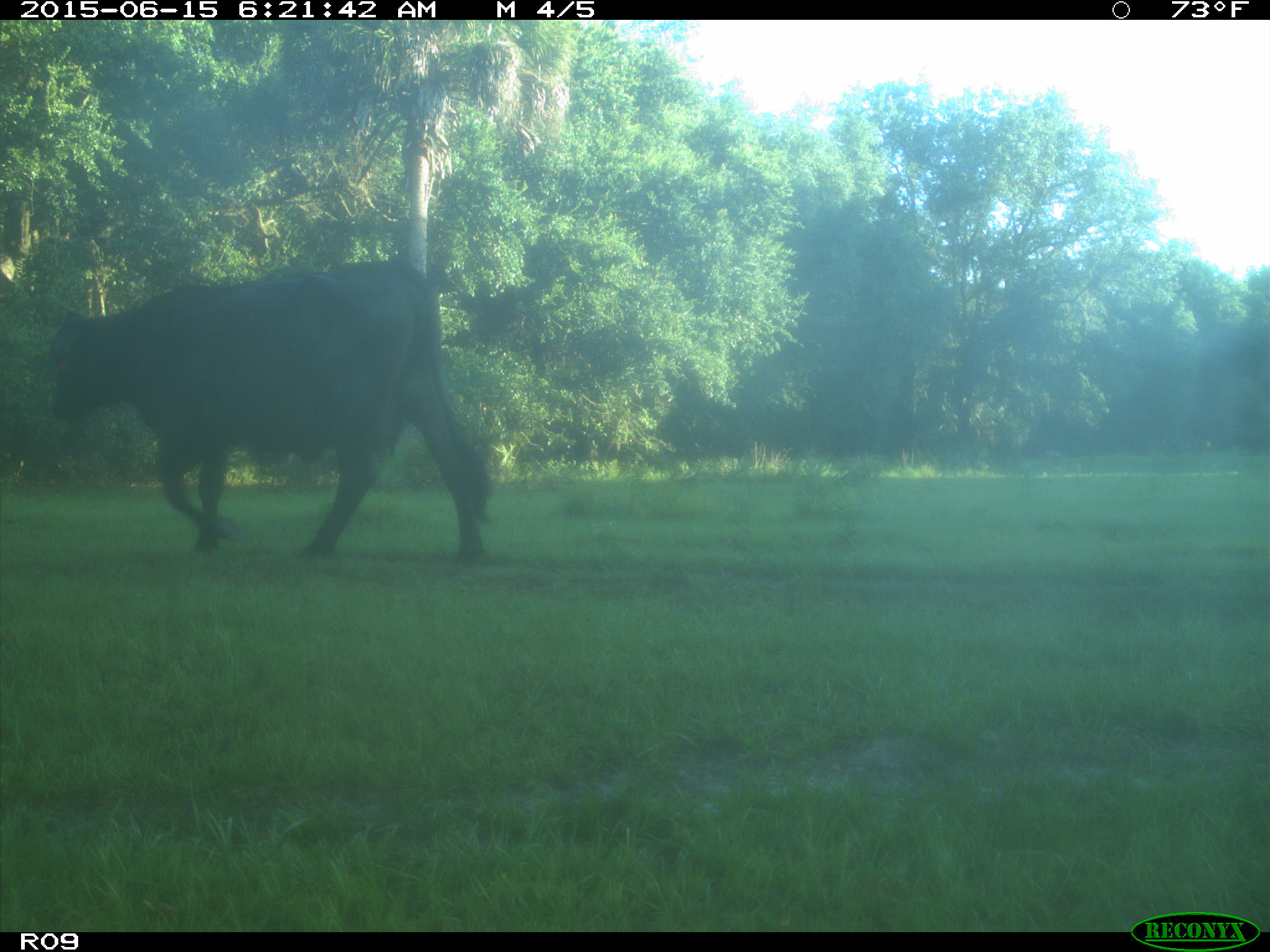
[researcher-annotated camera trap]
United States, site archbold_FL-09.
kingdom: Animalia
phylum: Chordata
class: Mammalia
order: Artiodactyla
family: Bovidae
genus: Bos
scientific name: Bos taurus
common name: domestic cow